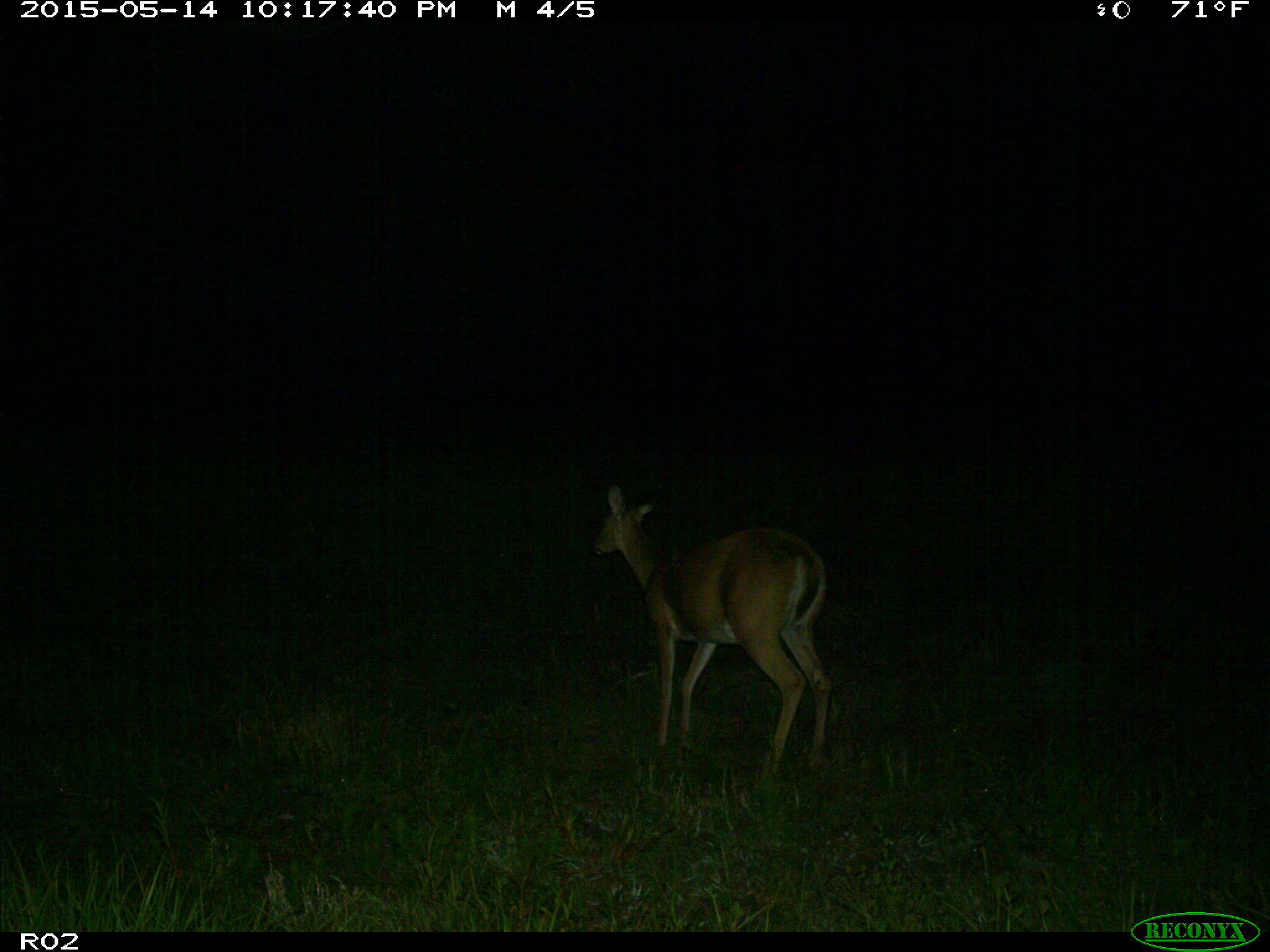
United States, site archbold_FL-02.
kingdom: Animalia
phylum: Chordata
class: Mammalia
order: Artiodactyla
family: Cervidae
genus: Odocoileus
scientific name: Odocoileus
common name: deer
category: unidentified deer